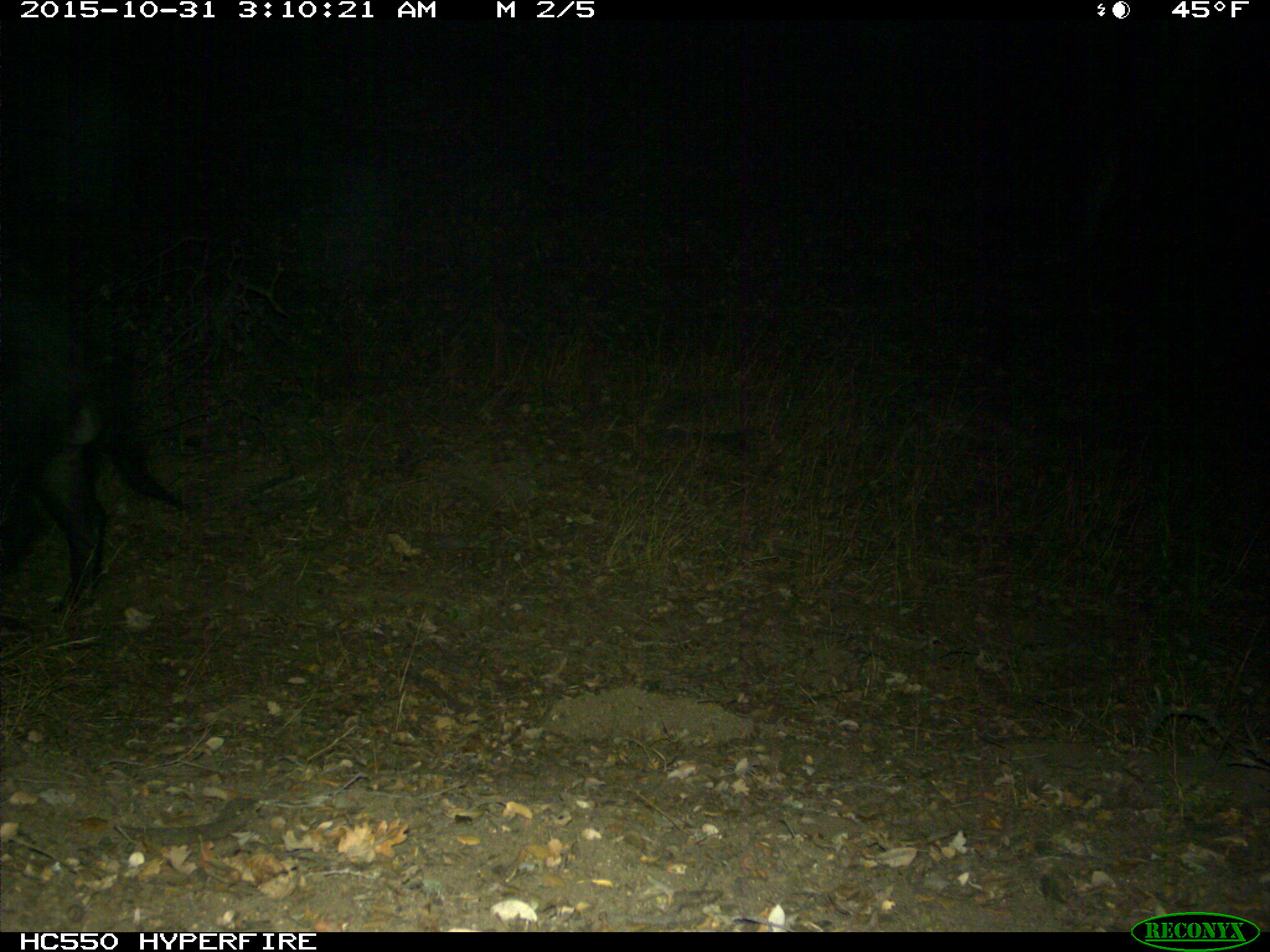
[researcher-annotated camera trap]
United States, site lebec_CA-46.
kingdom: Animalia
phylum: Chordata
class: Mammalia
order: Artiodactyla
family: Suidae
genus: Sus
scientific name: Sus scrofa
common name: wild boar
Sus scrofa (wild boar).